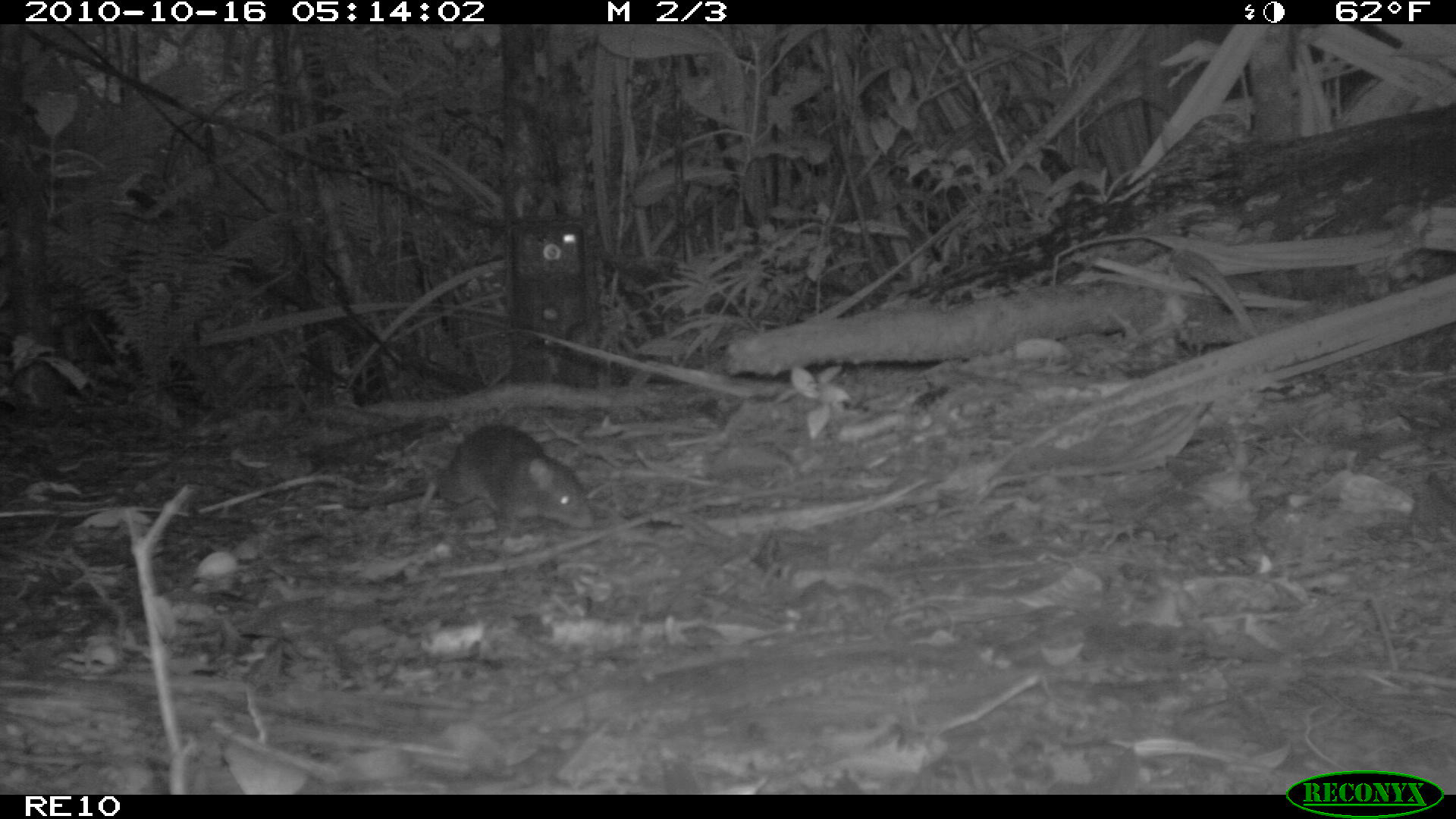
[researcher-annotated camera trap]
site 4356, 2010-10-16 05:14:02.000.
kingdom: Animalia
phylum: Chordata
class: Mammalia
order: Rodentia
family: Muridae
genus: Rattus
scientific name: Rattus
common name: rodent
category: unknown rat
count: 1